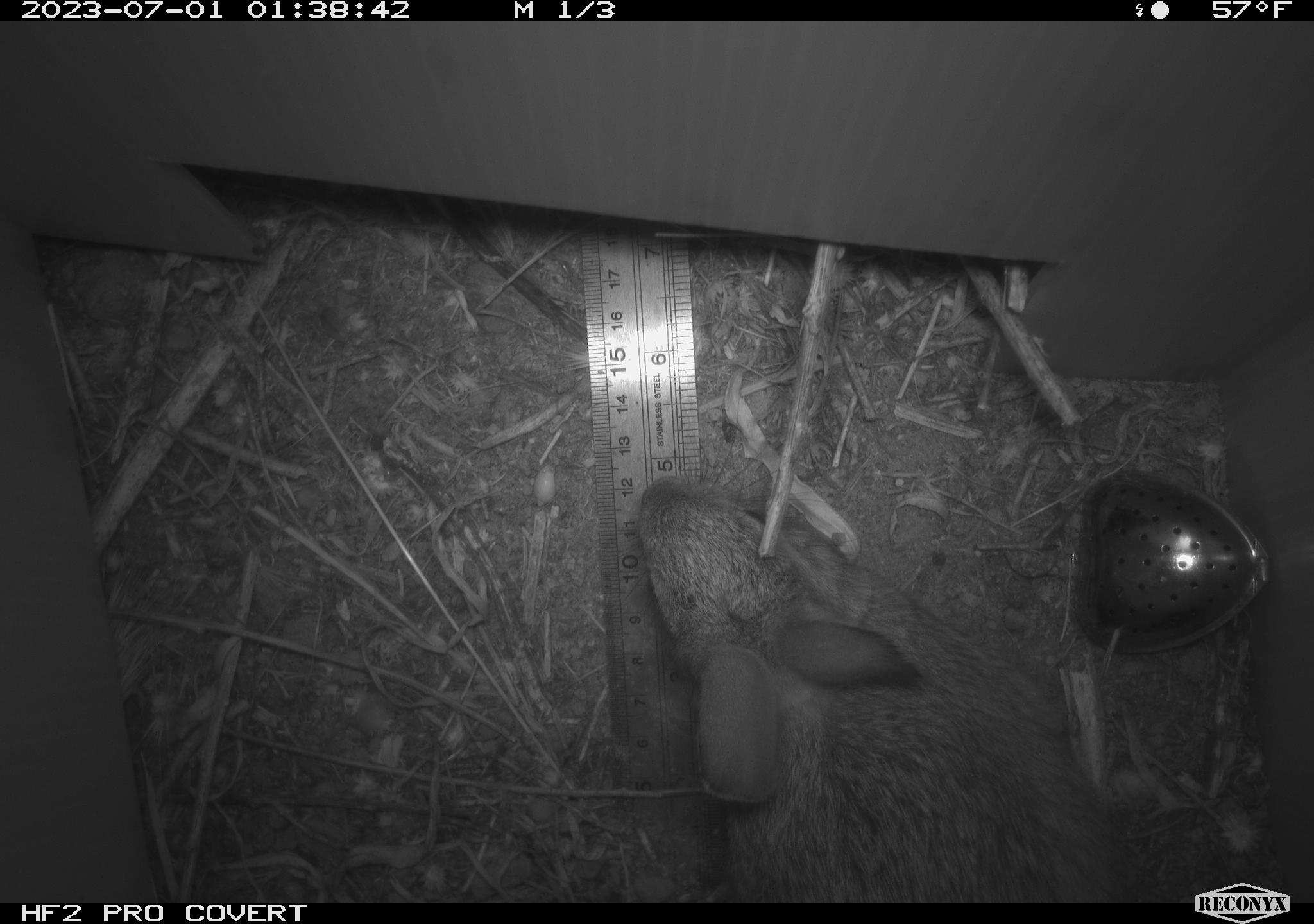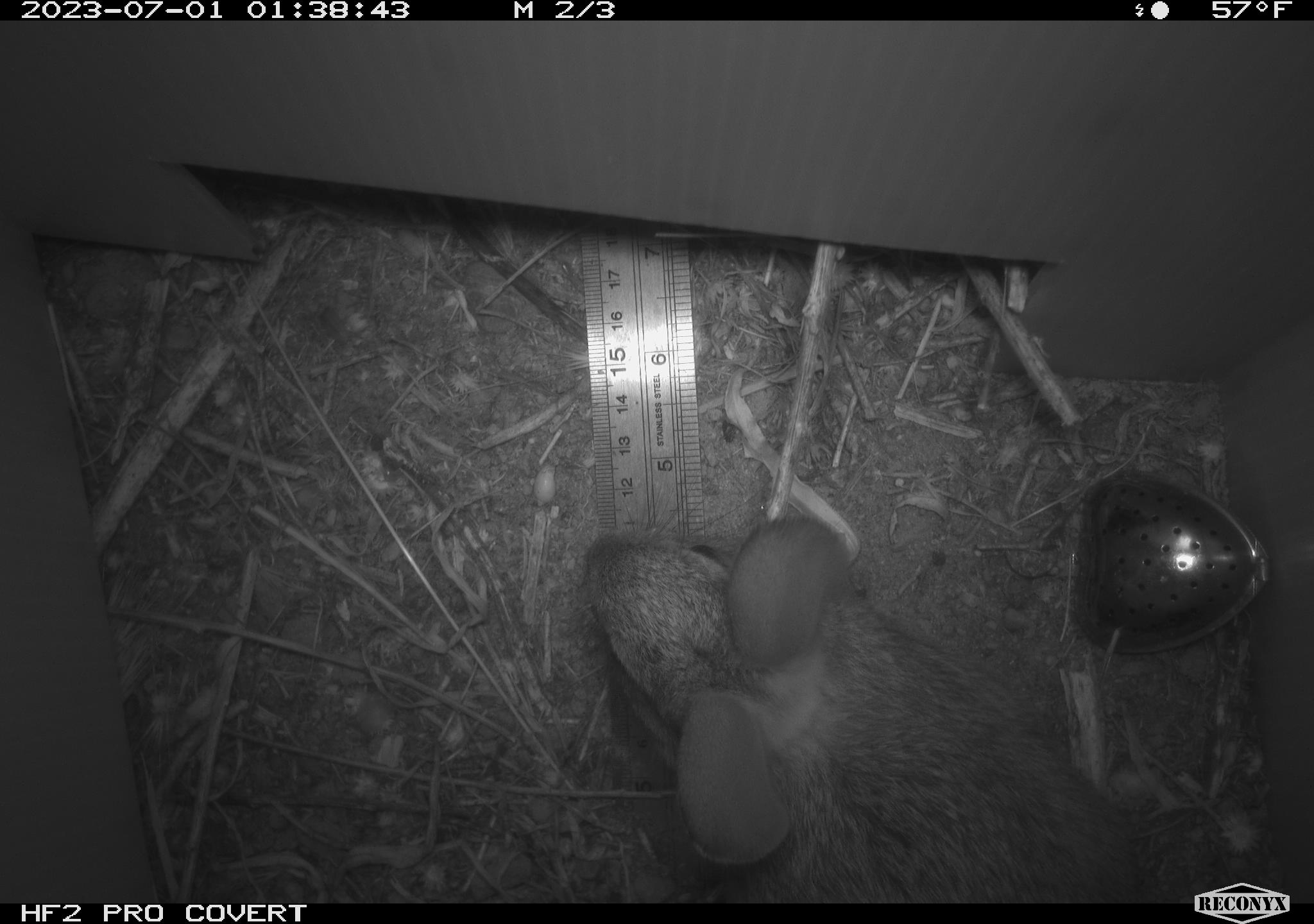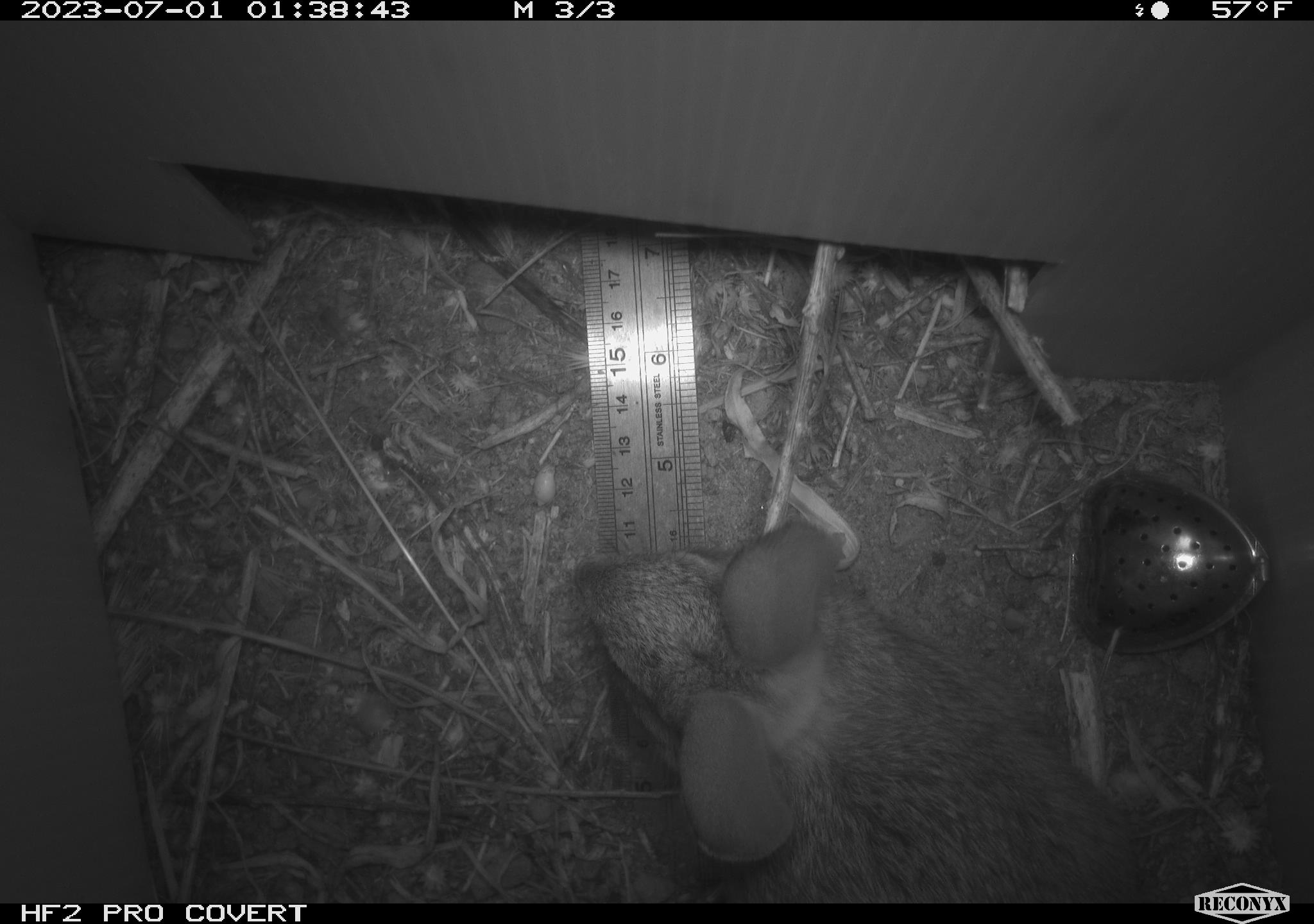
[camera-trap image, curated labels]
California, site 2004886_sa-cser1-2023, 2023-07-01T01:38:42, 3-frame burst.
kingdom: Animalia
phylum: Chordata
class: Mammalia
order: Lagomorpha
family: Leporidae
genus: Sylvilagus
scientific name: Sylvilagus bachmani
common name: brush rabbit